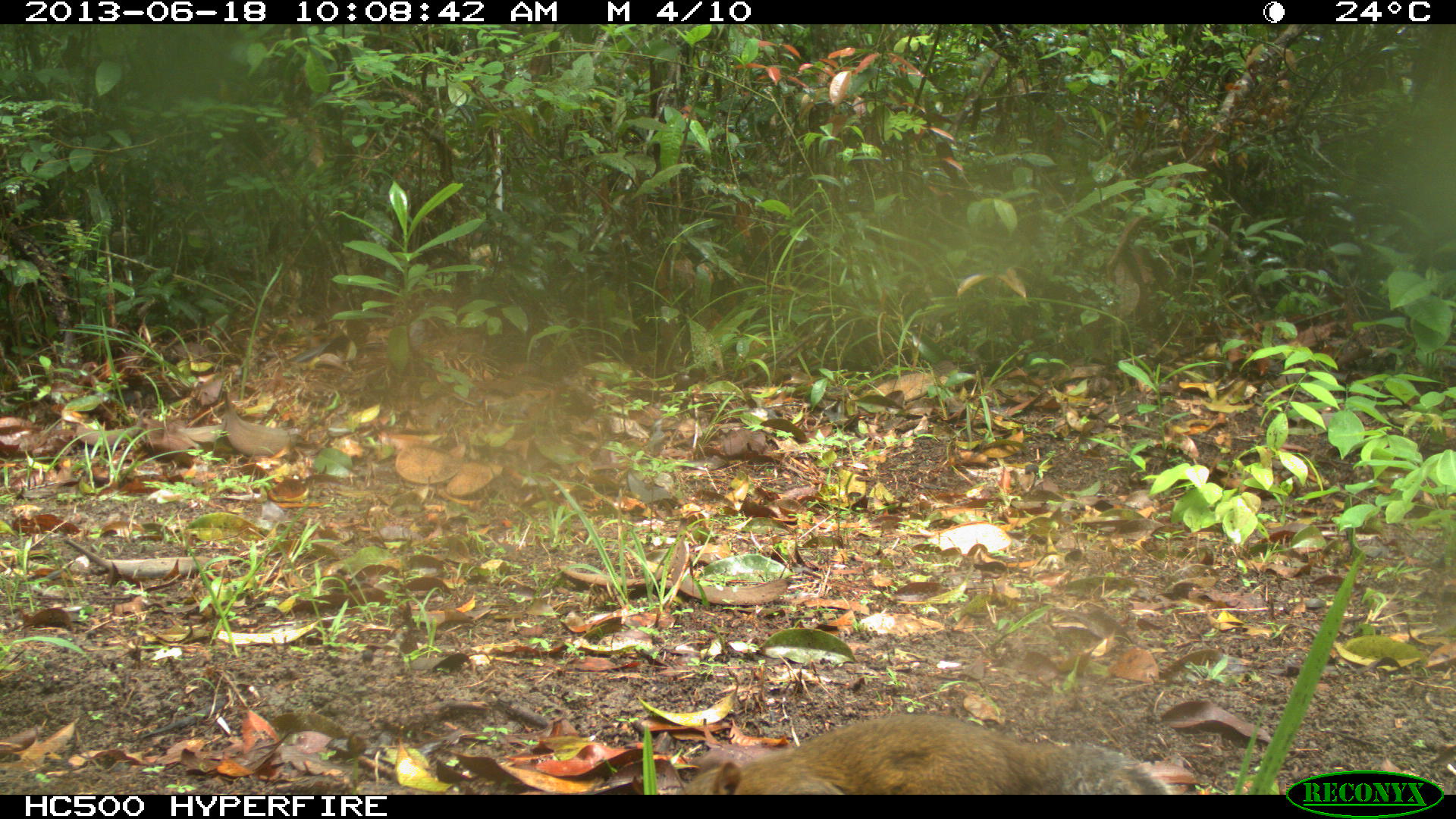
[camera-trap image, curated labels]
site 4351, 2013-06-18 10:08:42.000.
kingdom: Animalia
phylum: Chordata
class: Mammalia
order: Rodentia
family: Sciuridae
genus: Sciurus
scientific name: Sciurus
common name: squirrel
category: sciurus sp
Sciurus sp (squirrel) (Sciurus), count 1.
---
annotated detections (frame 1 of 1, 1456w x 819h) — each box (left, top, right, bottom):
sciurus sp: (678, 711, 1174, 794)